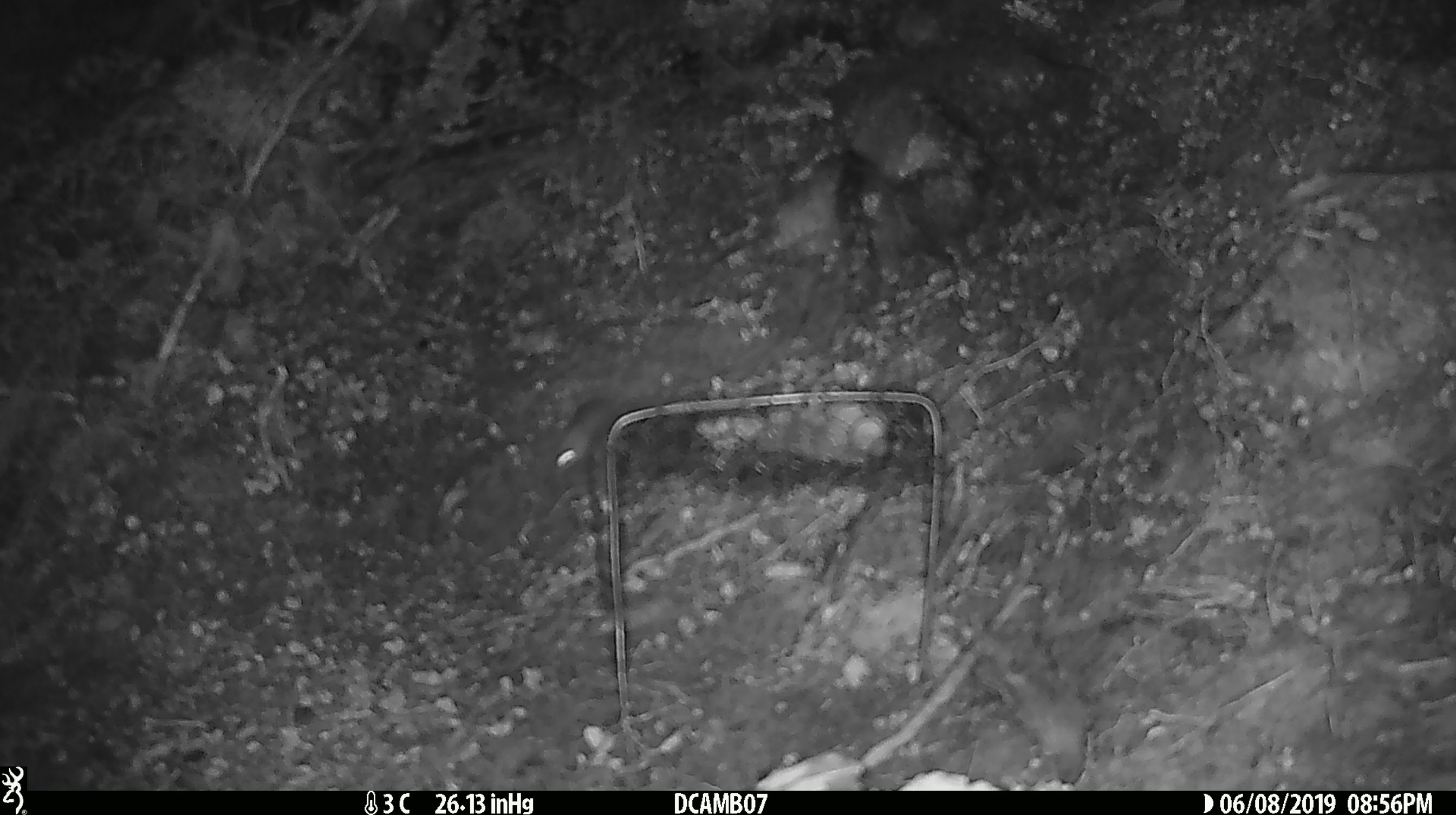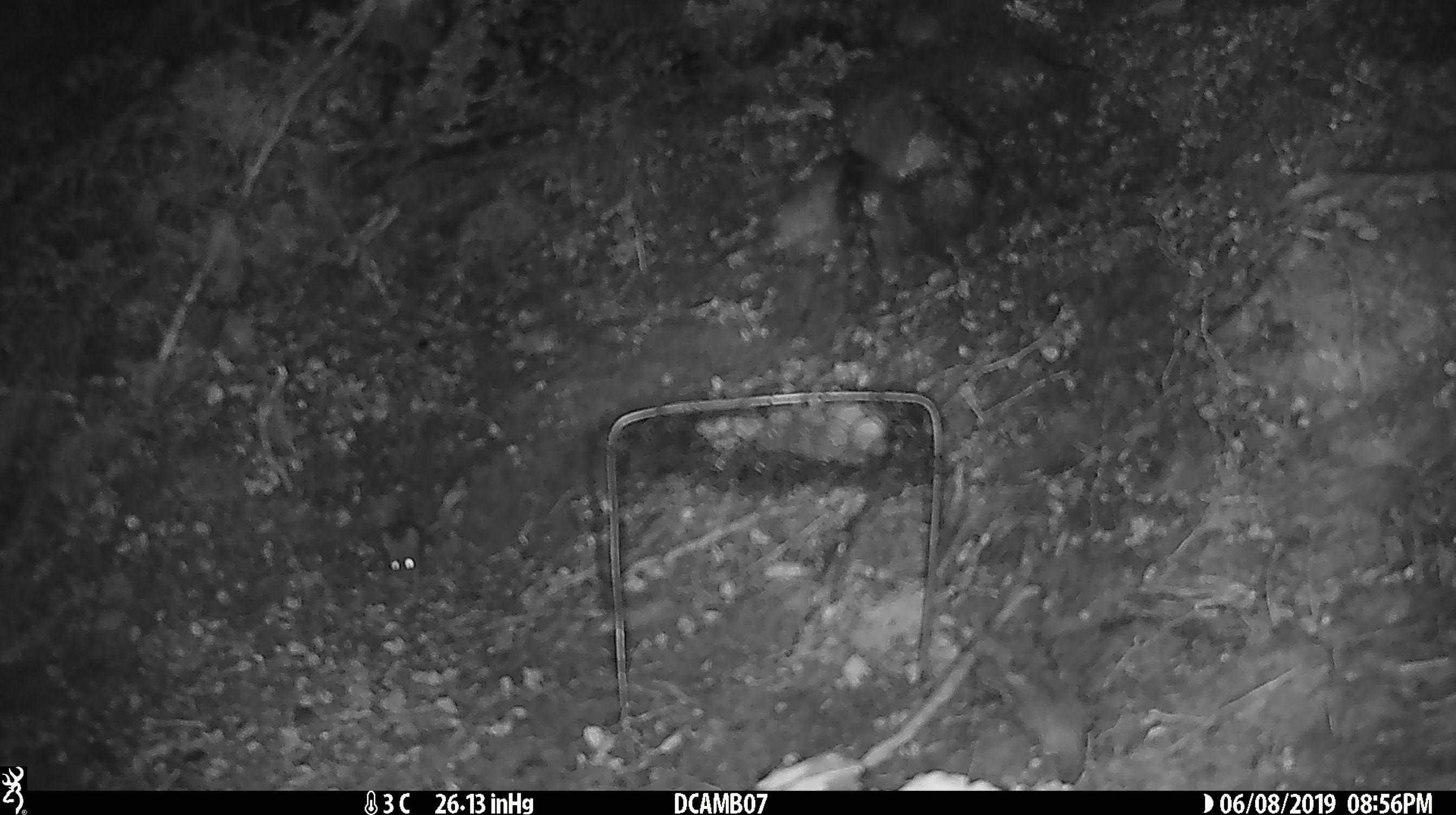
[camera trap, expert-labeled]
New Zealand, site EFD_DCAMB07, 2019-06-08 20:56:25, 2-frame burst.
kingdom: Animalia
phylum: Chordata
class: Mammalia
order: Rodentia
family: Muridae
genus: Mus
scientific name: Mus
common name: mouse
Mouse (Mus).